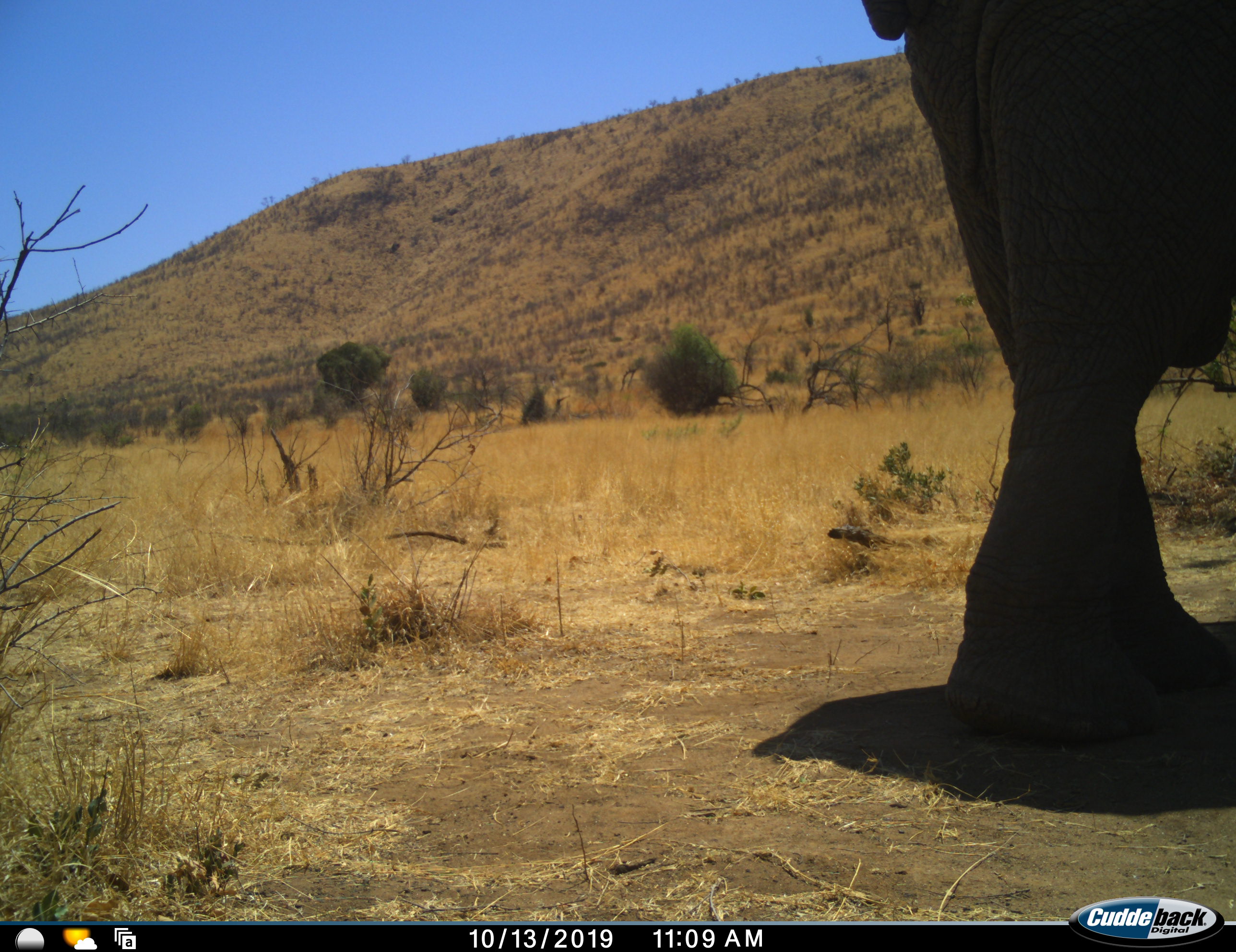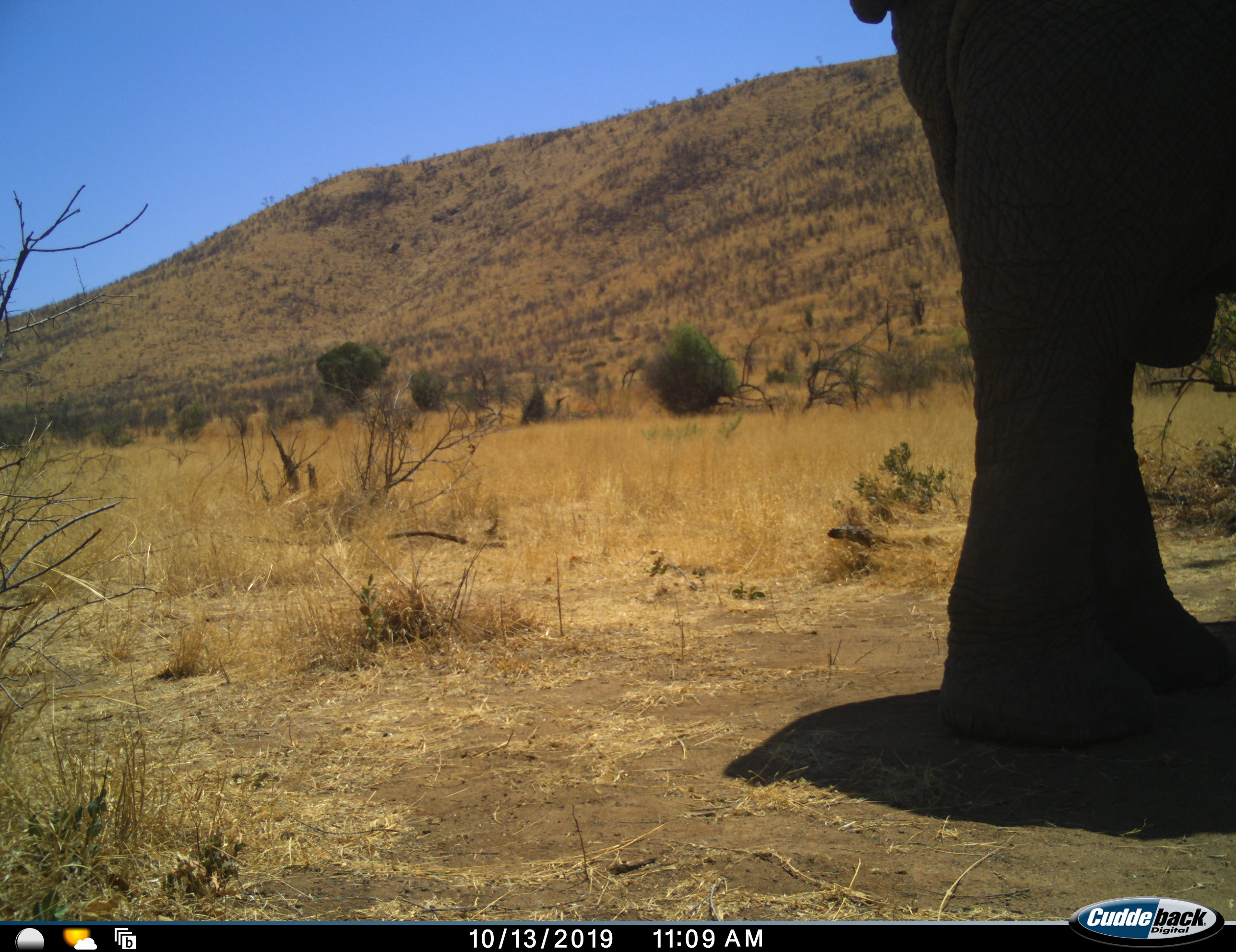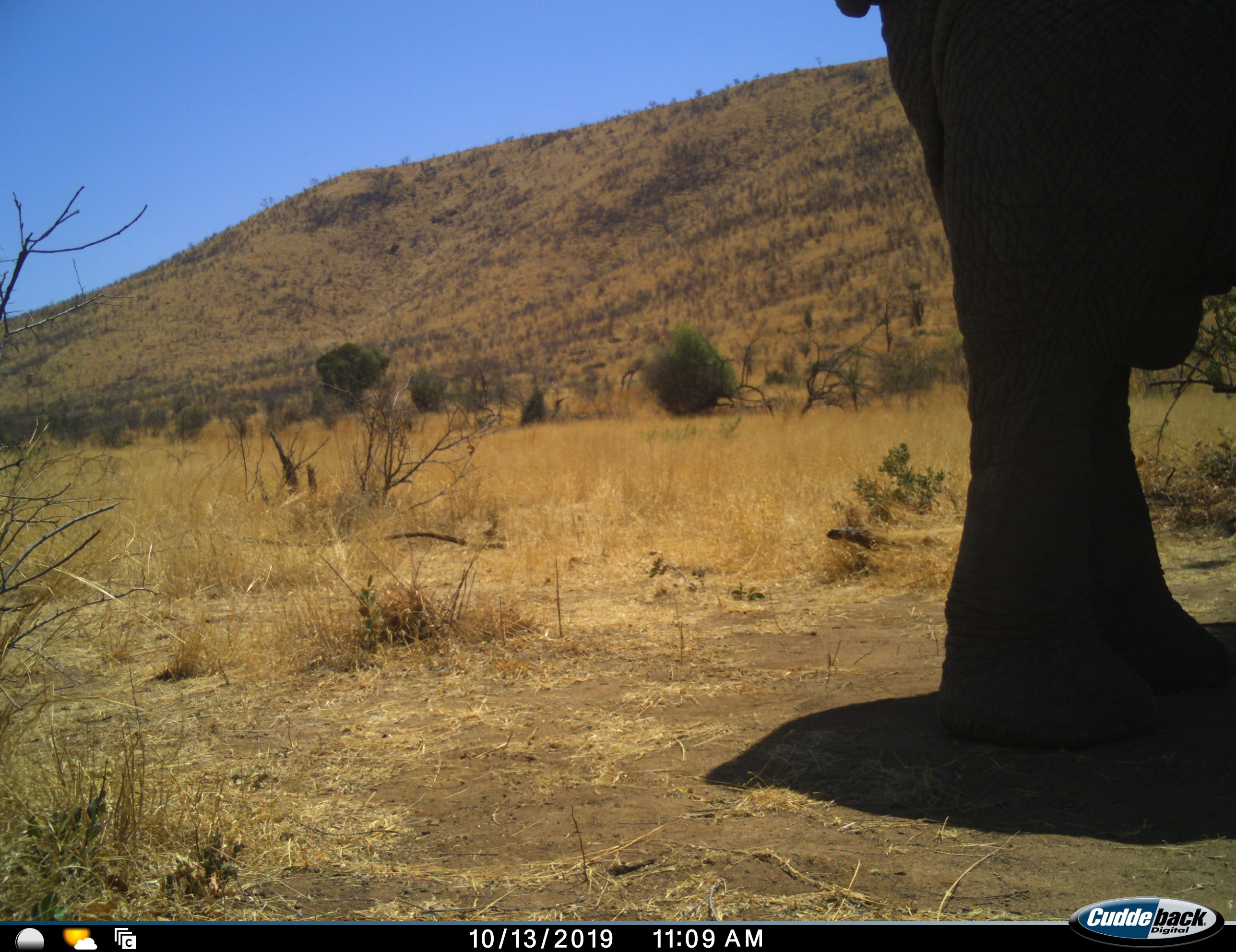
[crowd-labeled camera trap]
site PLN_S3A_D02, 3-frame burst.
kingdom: Animalia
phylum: Chordata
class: Mammalia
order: Proboscidea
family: Elephantidae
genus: Loxodonta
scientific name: Loxodonta africana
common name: african bush elephant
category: elephant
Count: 1.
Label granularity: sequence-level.